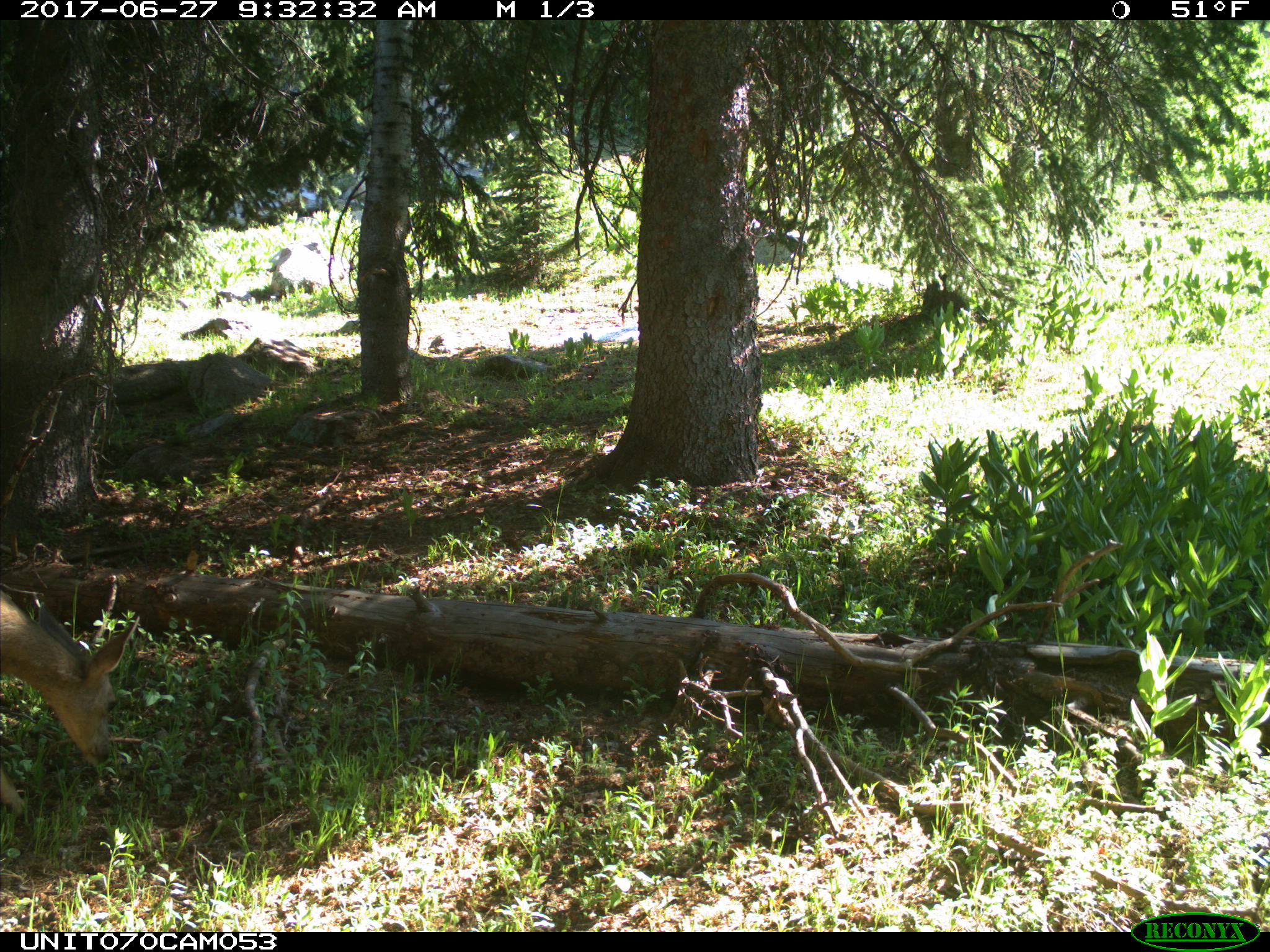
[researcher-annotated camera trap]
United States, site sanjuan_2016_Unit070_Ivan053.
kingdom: Animalia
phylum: Chordata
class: Mammalia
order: Artiodactyla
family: Cervidae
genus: Odocoileus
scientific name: Odocoileus hemionus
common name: mule deer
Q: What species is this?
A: Odocoileus hemionus (mule deer).